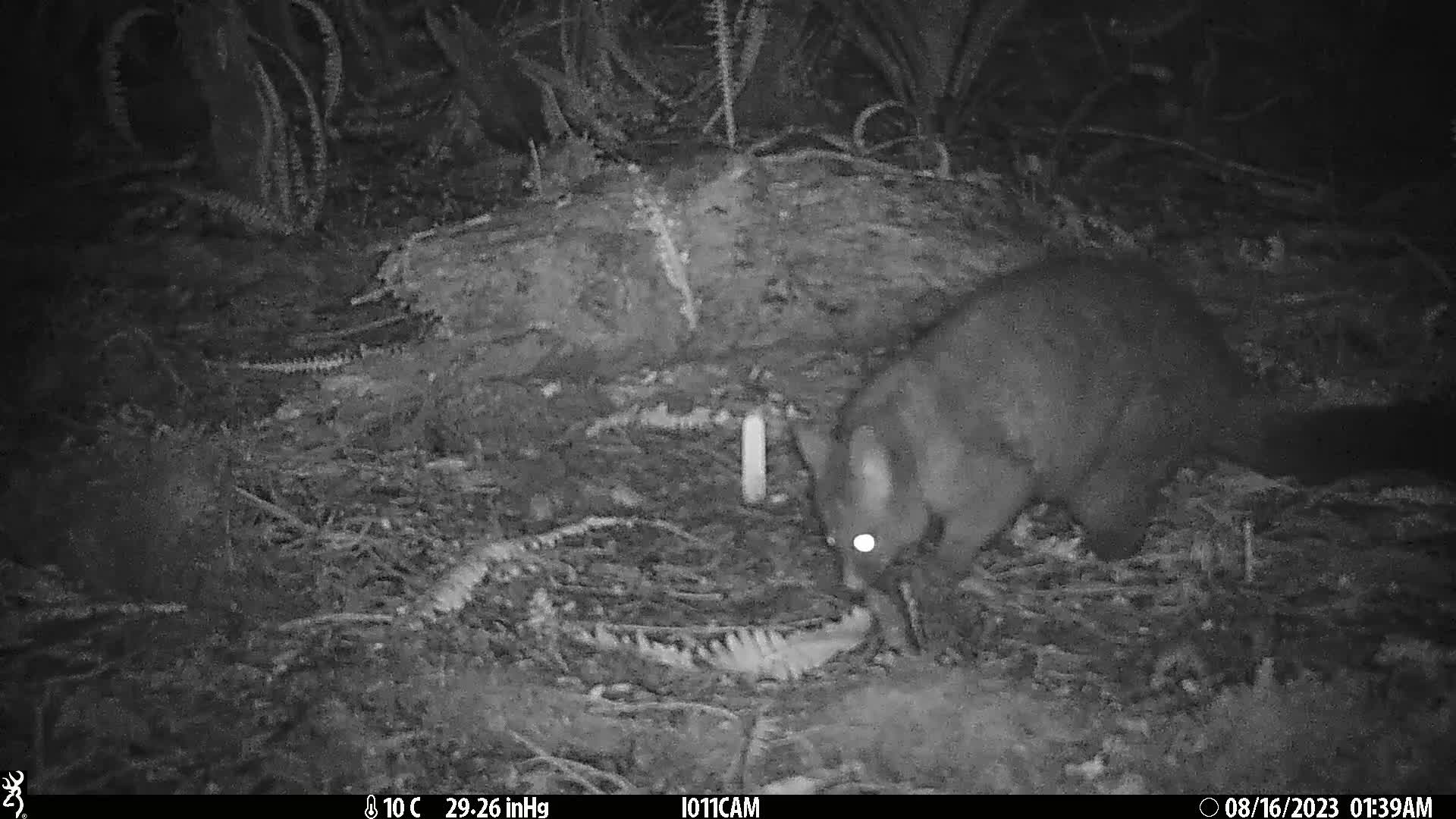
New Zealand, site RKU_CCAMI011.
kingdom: Animalia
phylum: Chordata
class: Mammalia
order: Diprotodontia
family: Phalangeridae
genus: Trichosurus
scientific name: Trichosurus vulpecula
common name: common brushtail possum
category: possum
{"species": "possum (common brushtail possum) (Trichosurus vulpecula)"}